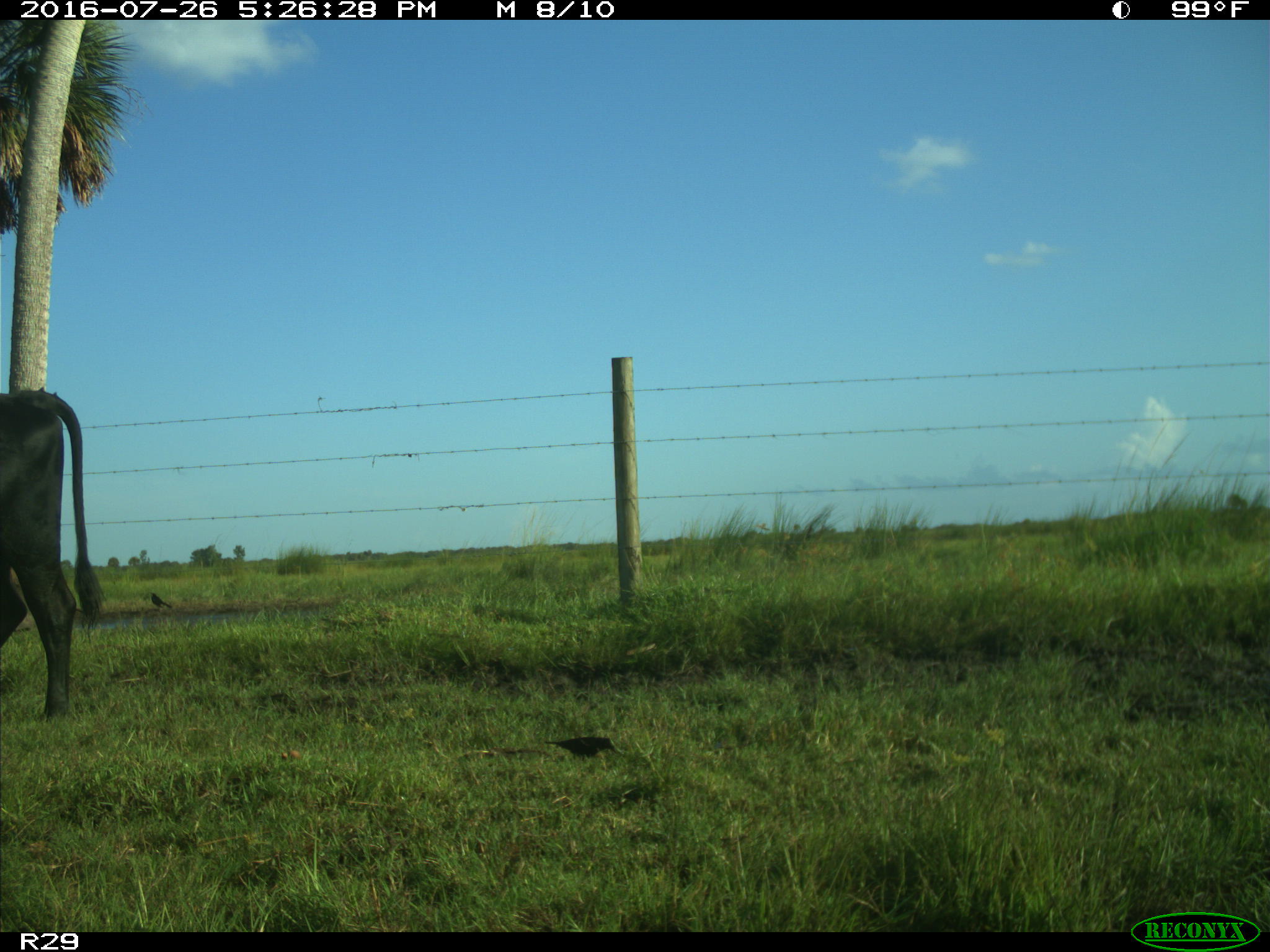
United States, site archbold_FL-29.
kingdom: Animalia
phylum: Chordata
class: Mammalia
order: Artiodactyla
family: Bovidae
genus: Bos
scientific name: Bos taurus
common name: domestic cow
Bos taurus (domestic cow).